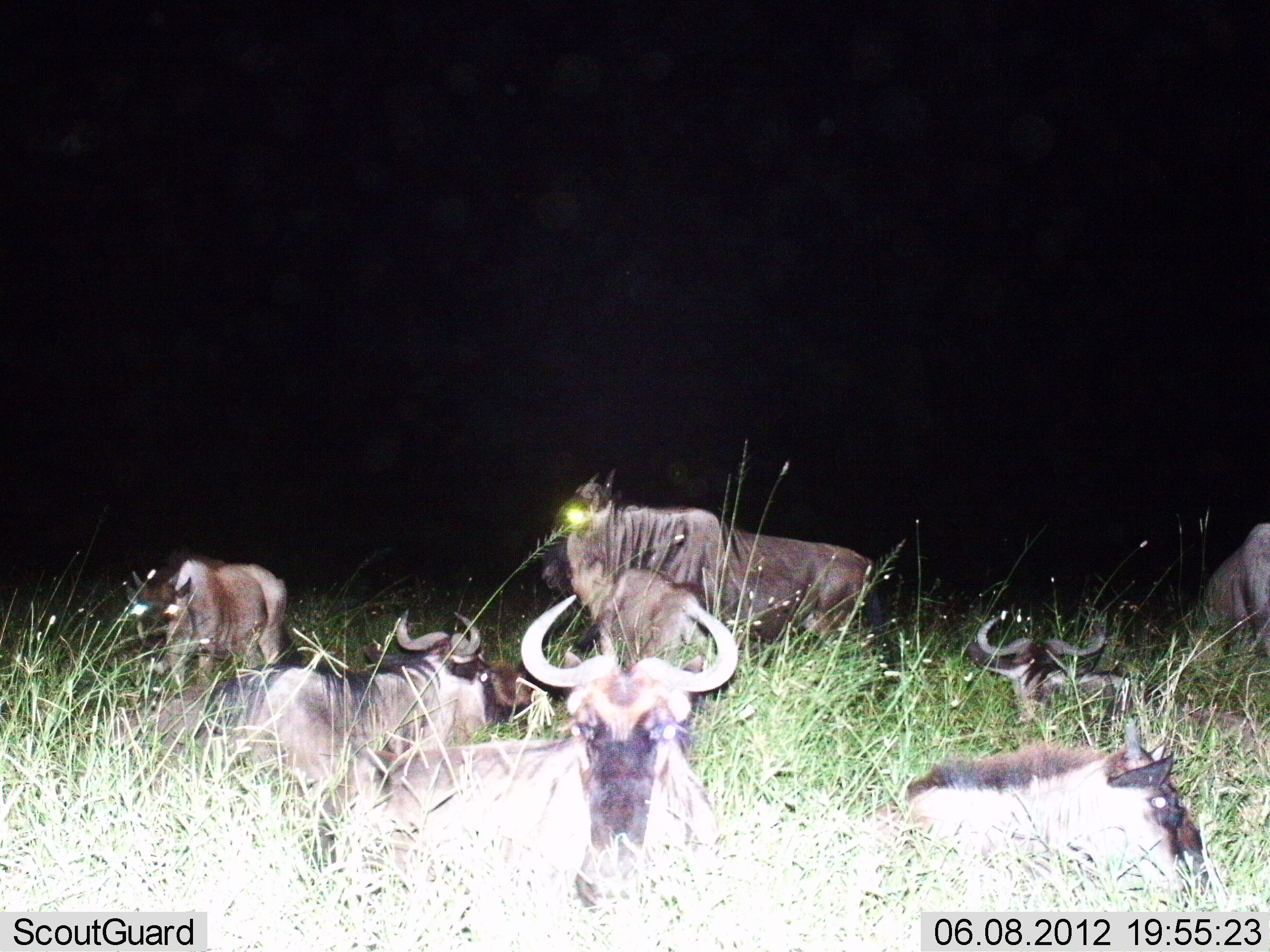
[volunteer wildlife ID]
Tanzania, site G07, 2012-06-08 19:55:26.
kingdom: Animalia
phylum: Chordata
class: Mammalia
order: Artiodactyla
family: Bovidae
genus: Connochaetes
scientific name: Connochaetes taurinus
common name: blue wildebeest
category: wildebeest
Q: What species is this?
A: Wildebeest (blue wildebeest) (Connochaetes taurinus).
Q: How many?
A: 8.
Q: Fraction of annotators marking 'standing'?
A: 60%.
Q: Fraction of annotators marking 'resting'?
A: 100%.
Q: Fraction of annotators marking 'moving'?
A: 0%.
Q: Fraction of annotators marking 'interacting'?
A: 0%.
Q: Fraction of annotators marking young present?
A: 20%.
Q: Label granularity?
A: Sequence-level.